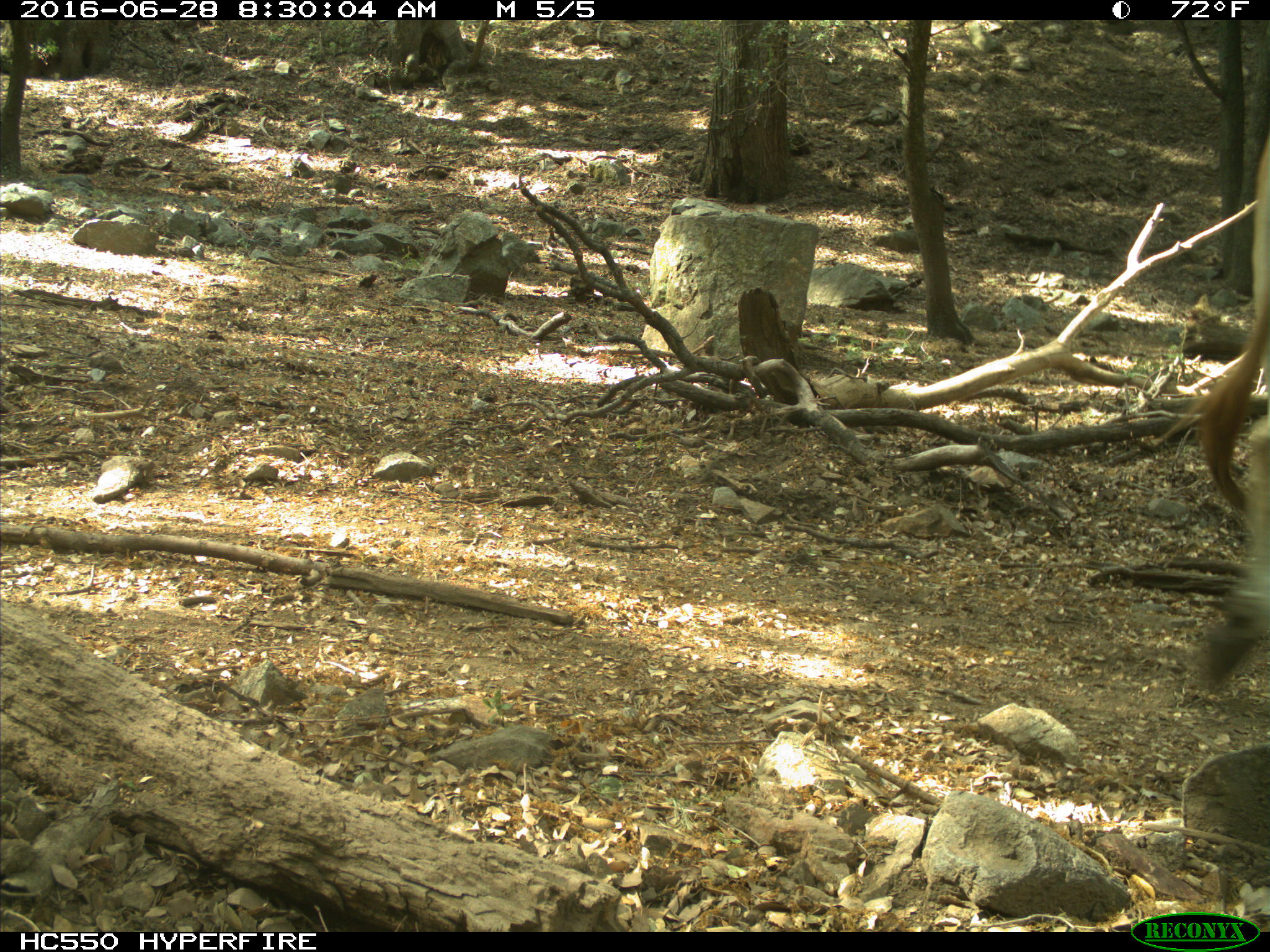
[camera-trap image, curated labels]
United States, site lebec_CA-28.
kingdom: Animalia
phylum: Chordata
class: Mammalia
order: Artiodactyla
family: Bovidae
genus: Bos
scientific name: Bos taurus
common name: domestic cow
Bos taurus (domestic cow).